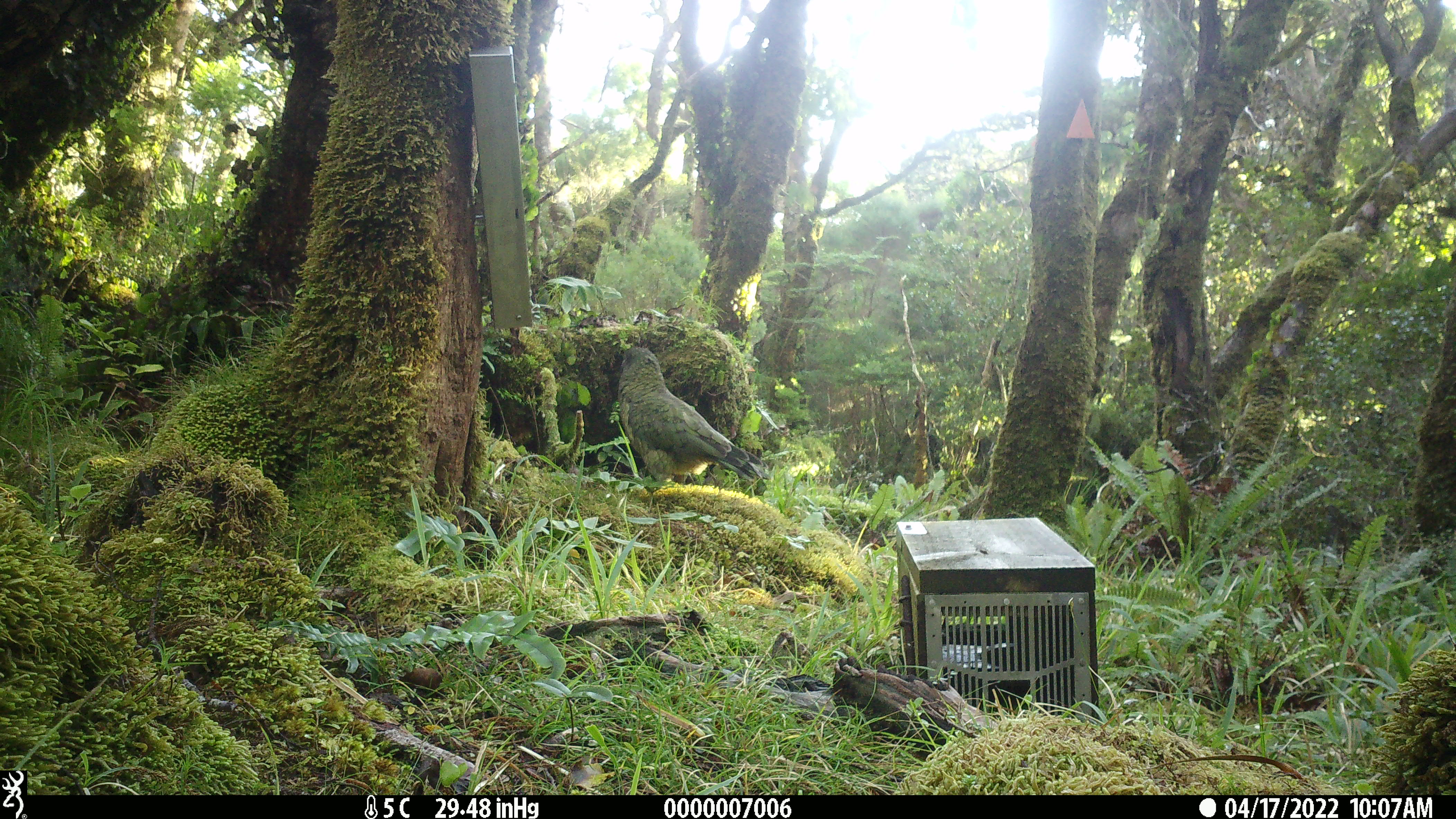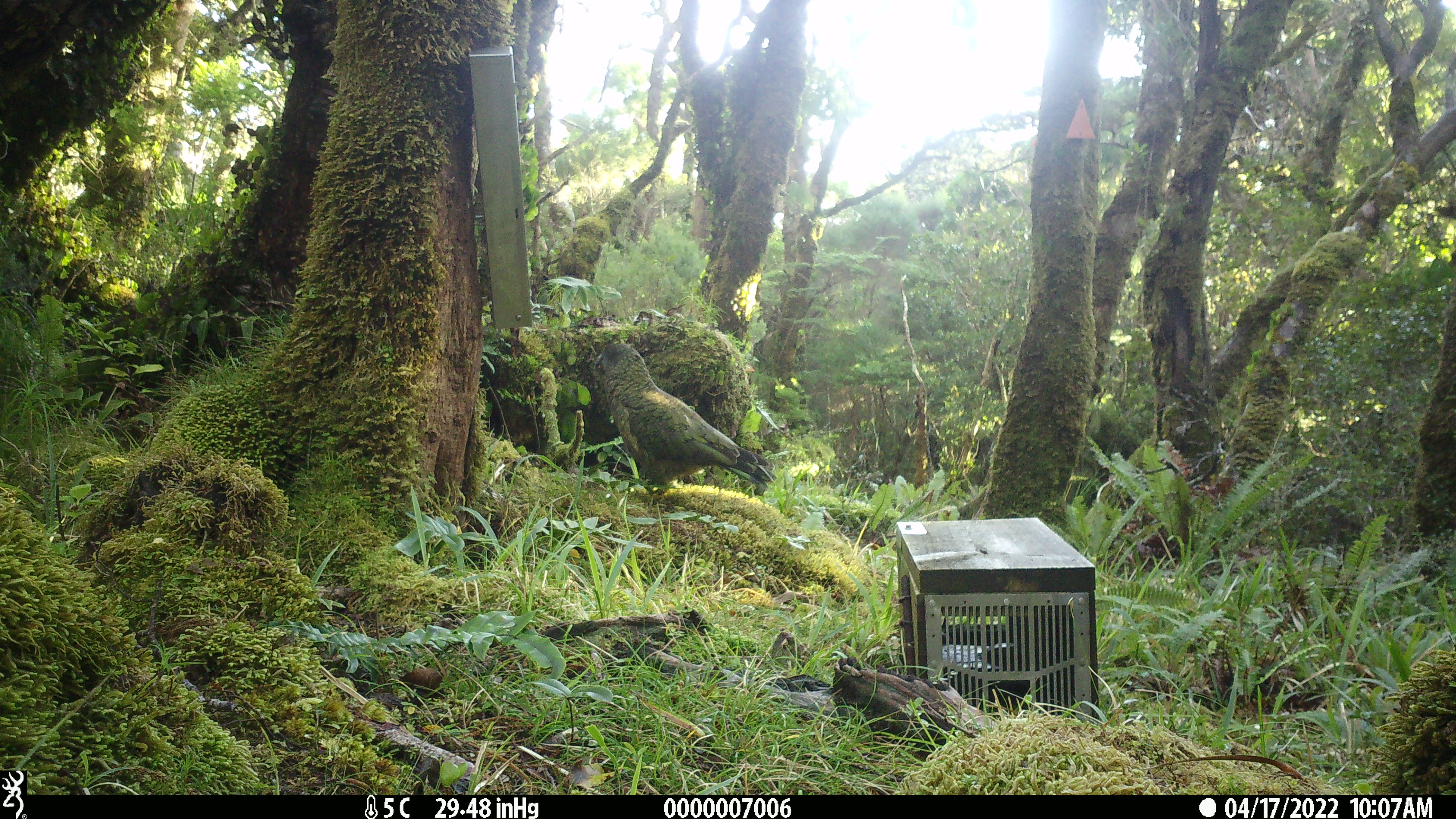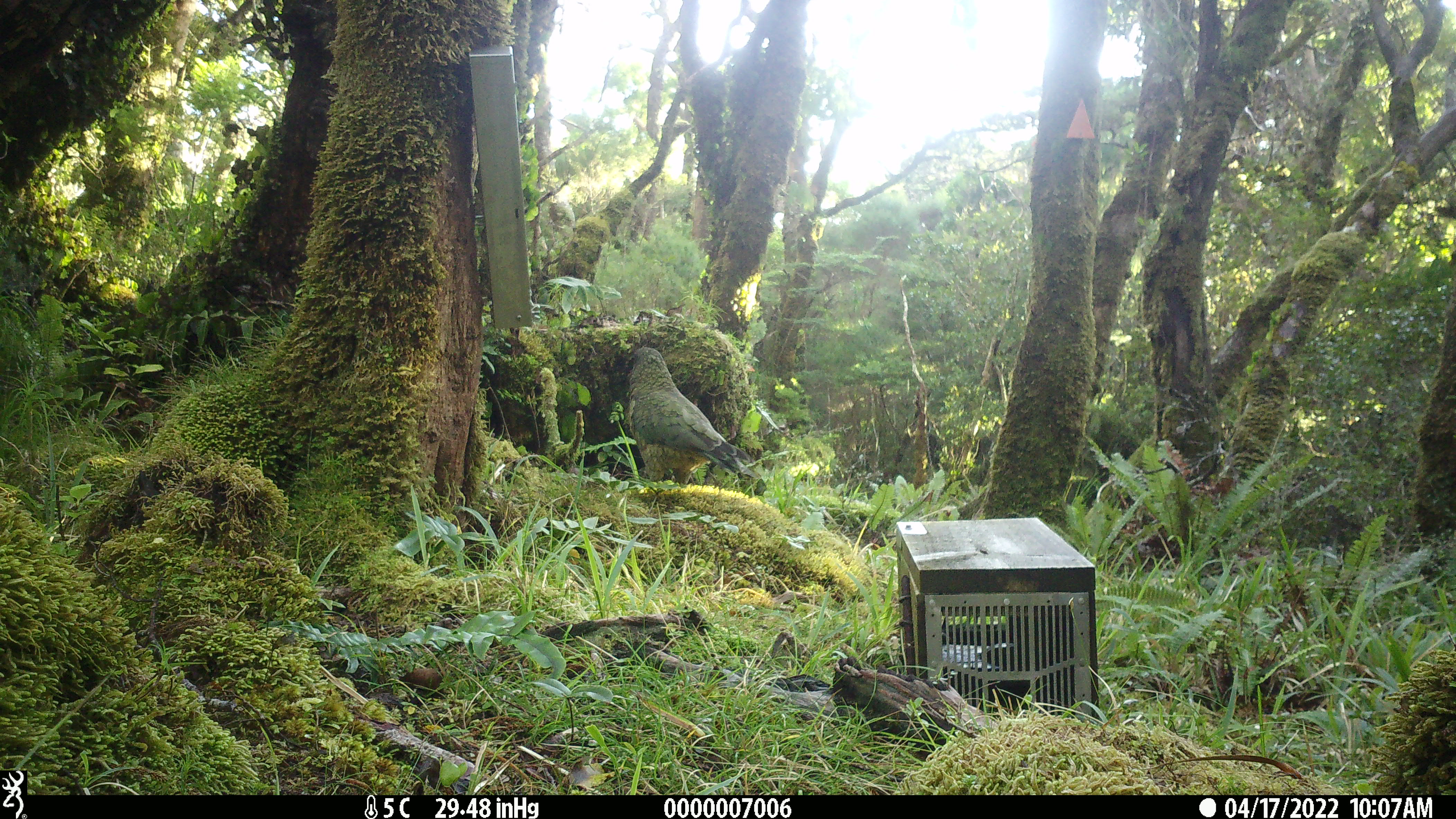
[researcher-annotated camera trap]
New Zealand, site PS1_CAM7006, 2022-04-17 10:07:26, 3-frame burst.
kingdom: Animalia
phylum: Chordata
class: Aves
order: Psittaciformes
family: Strigopidae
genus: Nestor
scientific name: Nestor notabilis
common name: kea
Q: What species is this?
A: Kea (Nestor notabilis).